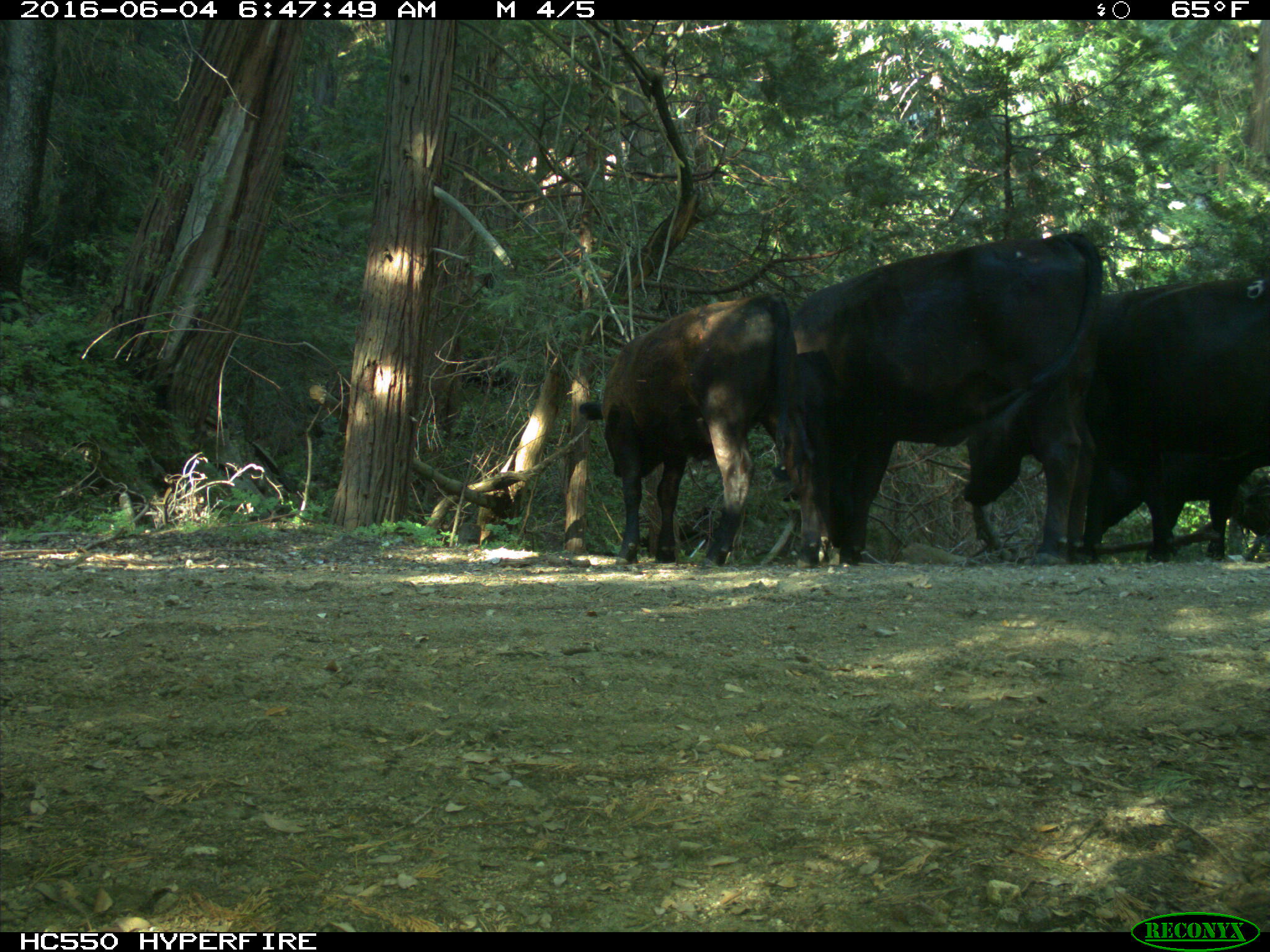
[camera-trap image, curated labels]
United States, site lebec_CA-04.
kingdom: Animalia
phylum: Chordata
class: Mammalia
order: Artiodactyla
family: Bovidae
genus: Bos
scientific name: Bos taurus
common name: domestic cow